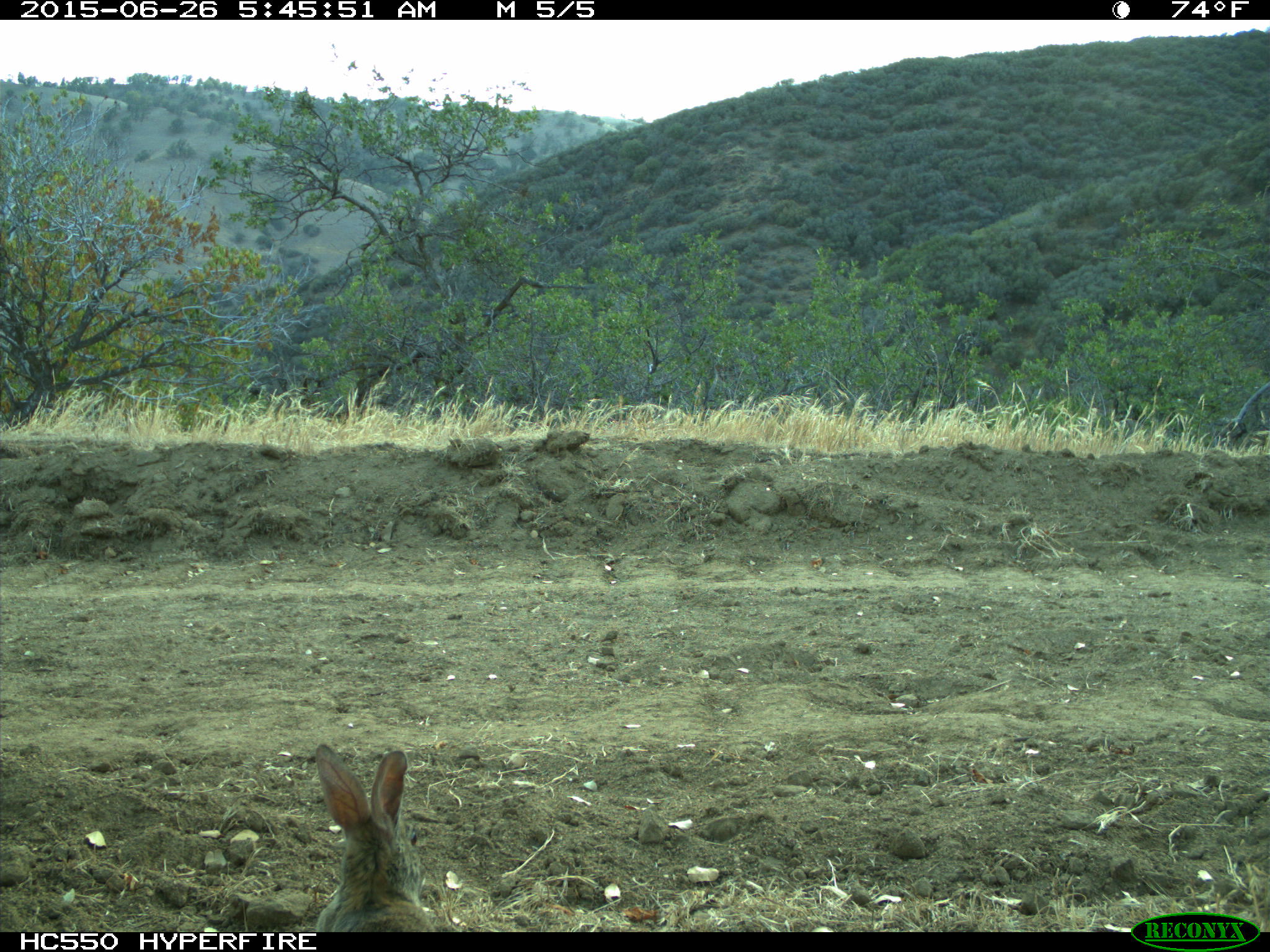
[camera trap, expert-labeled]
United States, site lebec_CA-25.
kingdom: Animalia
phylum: Chordata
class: Mammalia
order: Lagomorpha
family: Leporidae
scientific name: Leporidae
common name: rabbits and hares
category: unidentified rabbit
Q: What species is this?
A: Unidentified rabbit (rabbits and hares) (Leporidae).